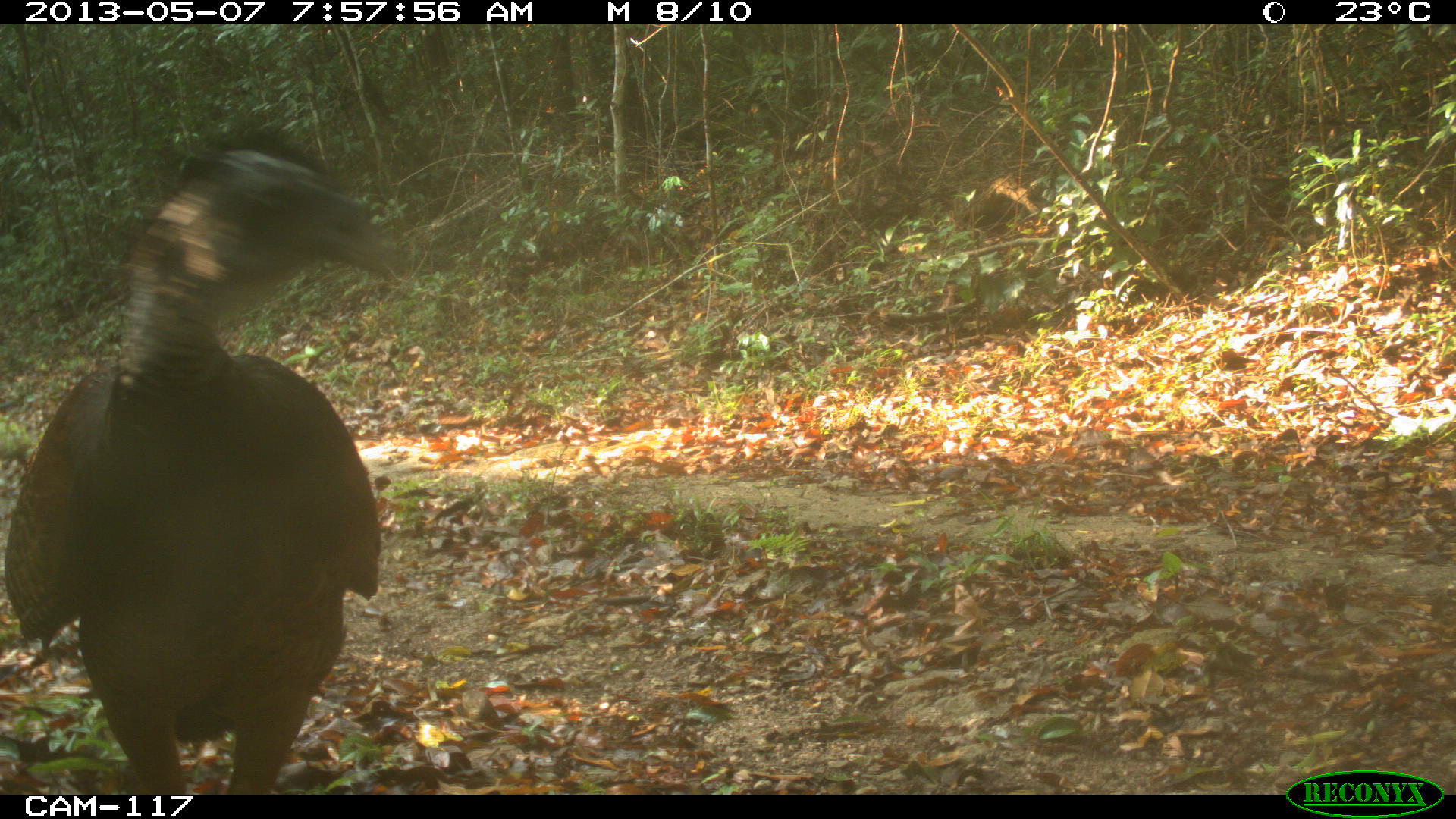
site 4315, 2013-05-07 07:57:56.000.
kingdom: Animalia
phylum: Chordata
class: Aves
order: Galliformes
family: Cracidae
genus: Crax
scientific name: Crax rubra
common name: great curassow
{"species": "Crax rubra (great curassow)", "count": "1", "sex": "female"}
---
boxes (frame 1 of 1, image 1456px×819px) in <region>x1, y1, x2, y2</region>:
crax rubra: <region>3, 122, 399, 794</region>